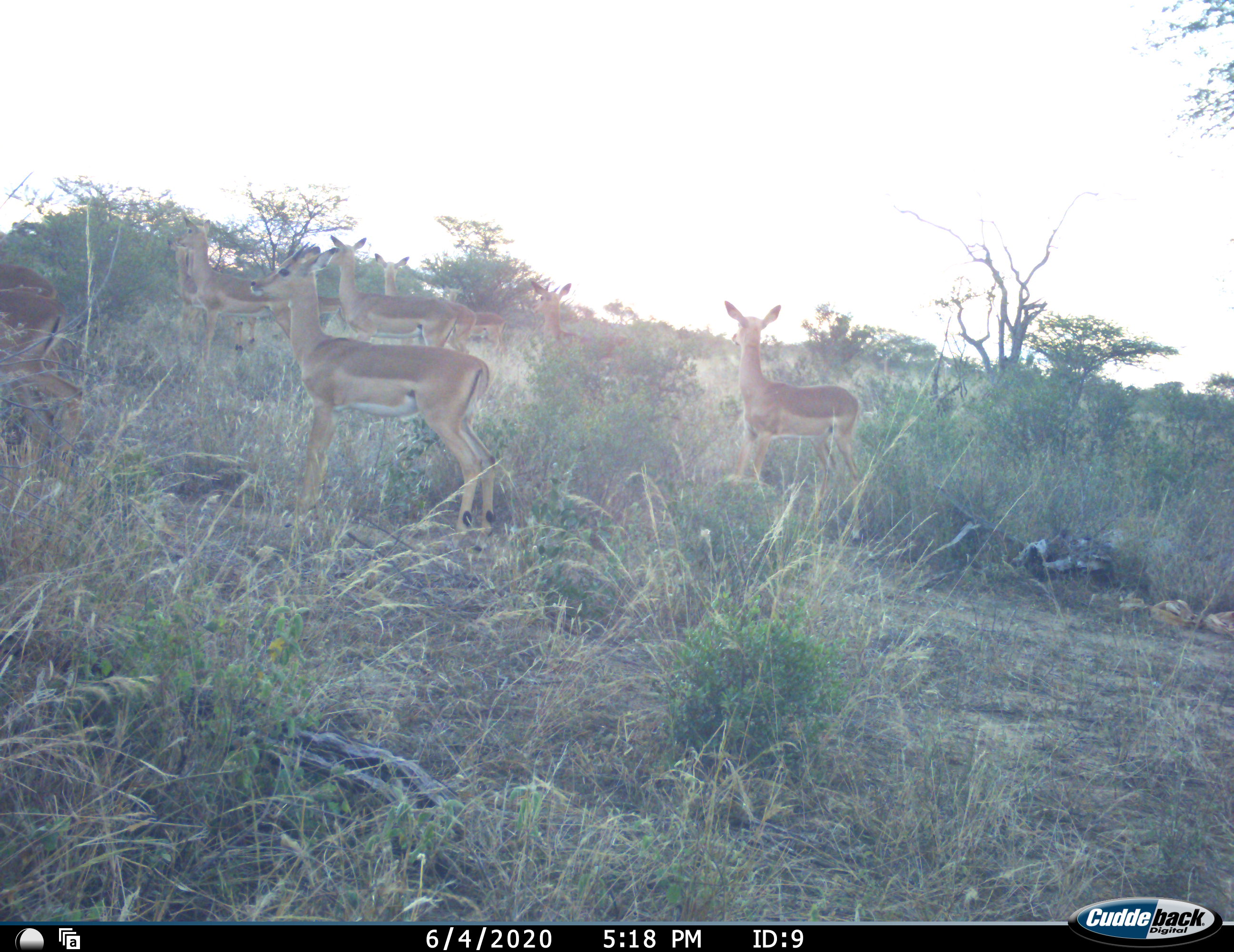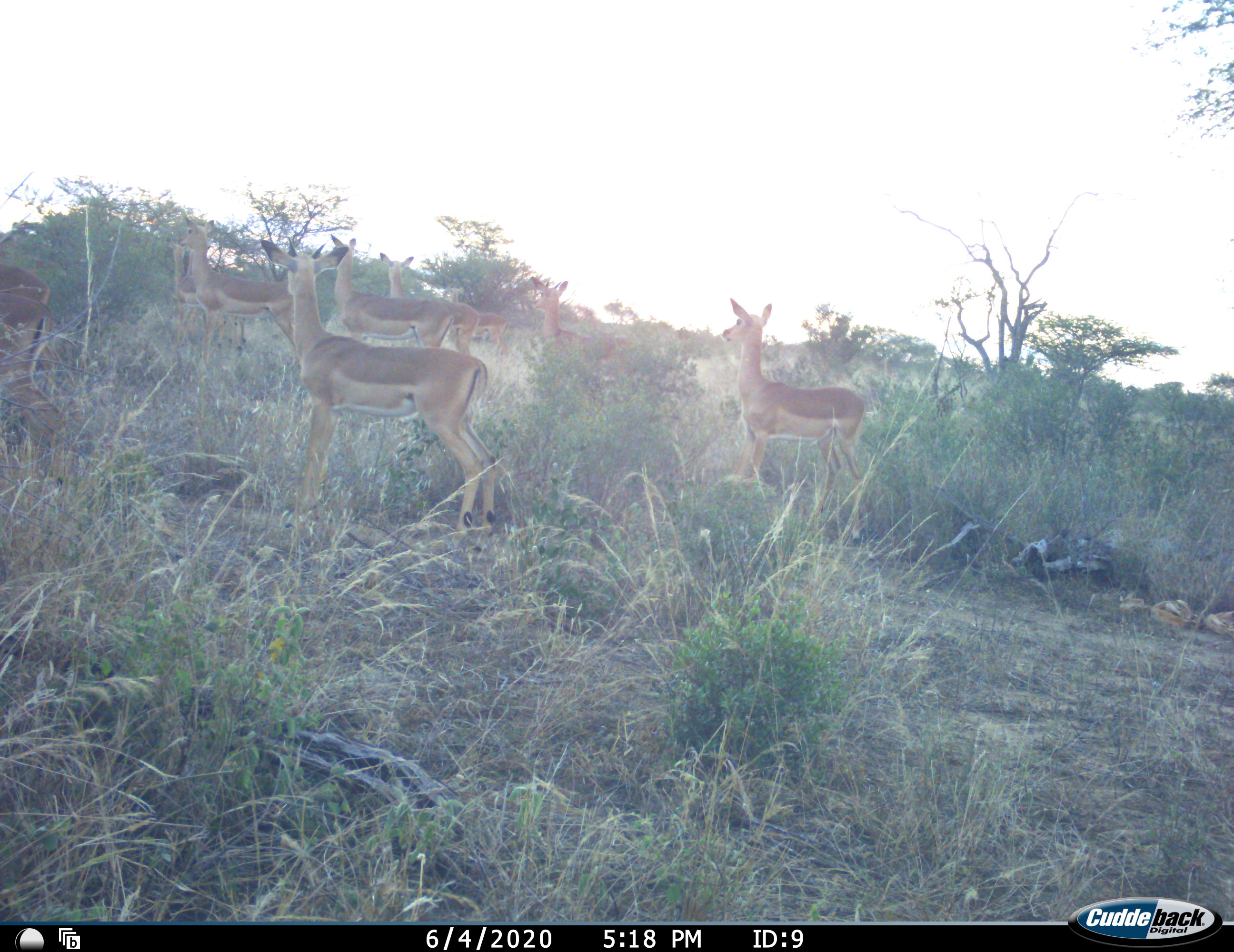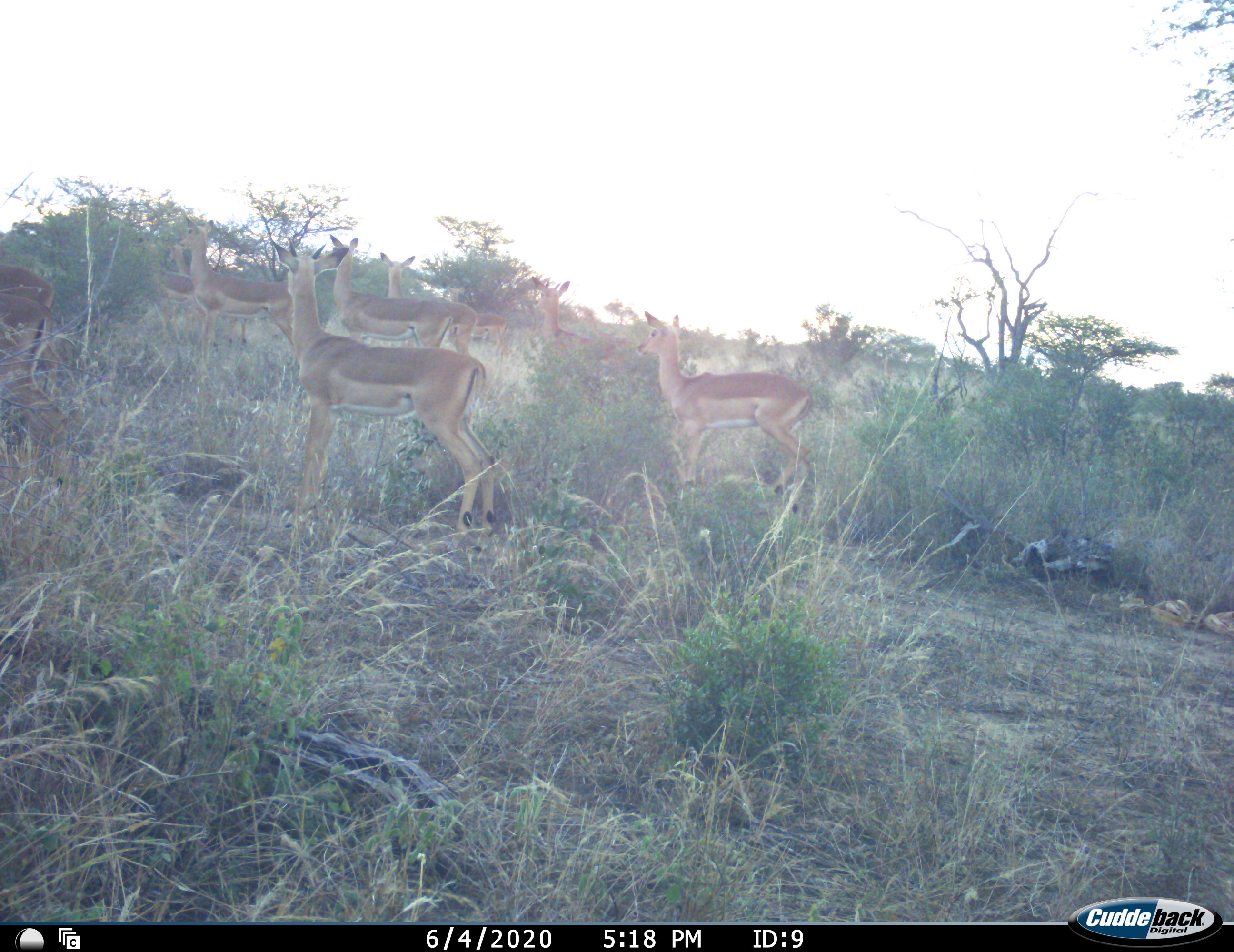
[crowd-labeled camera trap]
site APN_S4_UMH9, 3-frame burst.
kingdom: Animalia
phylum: Chordata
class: Mammalia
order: Artiodactyla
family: Bovidae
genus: Aepyceros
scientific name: Aepyceros melampus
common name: impala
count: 11-50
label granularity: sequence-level